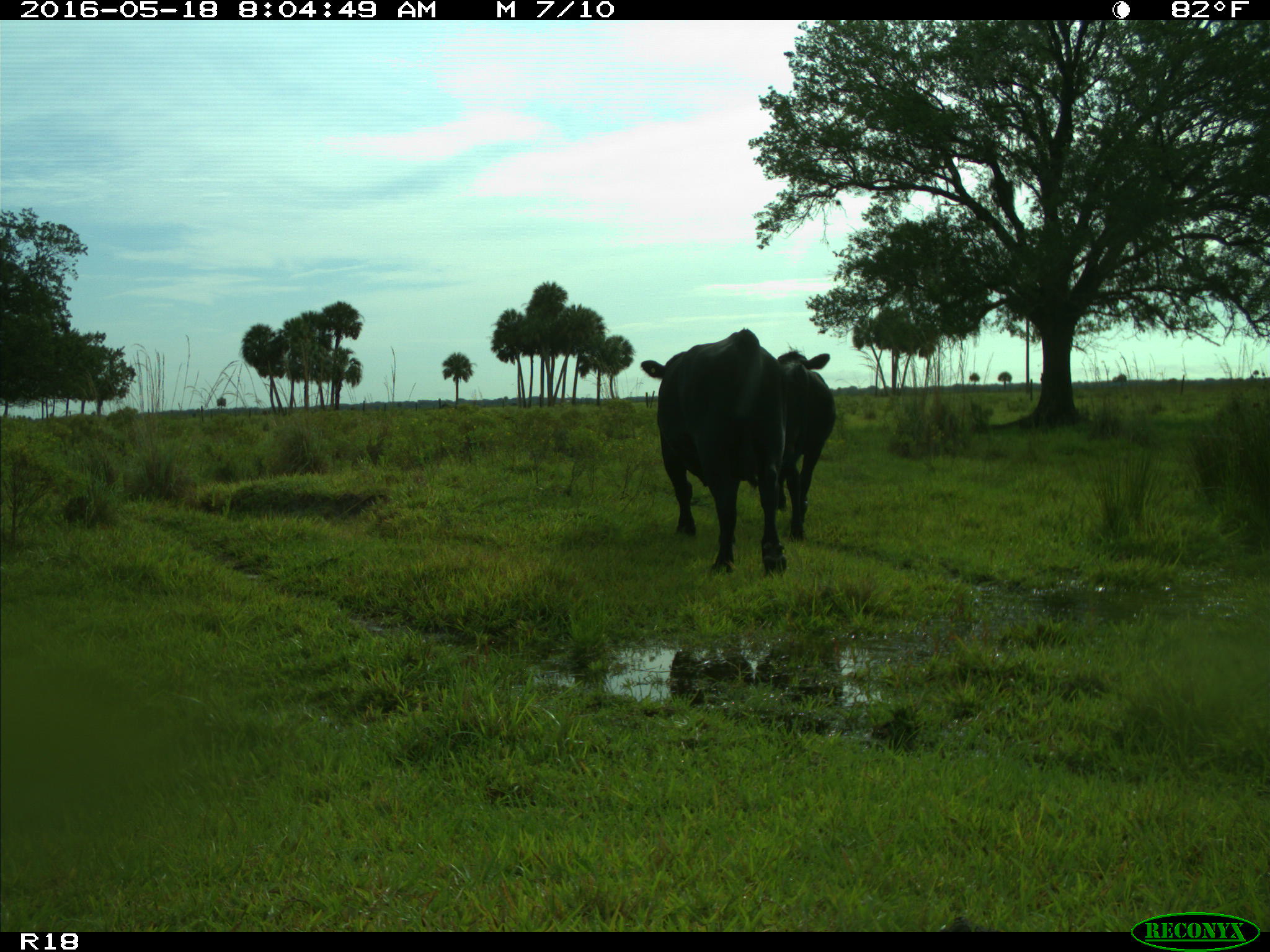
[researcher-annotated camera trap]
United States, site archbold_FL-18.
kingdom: Animalia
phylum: Chordata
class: Mammalia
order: Artiodactyla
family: Bovidae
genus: Bos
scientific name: Bos taurus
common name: domestic cow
Bos taurus (domestic cow).